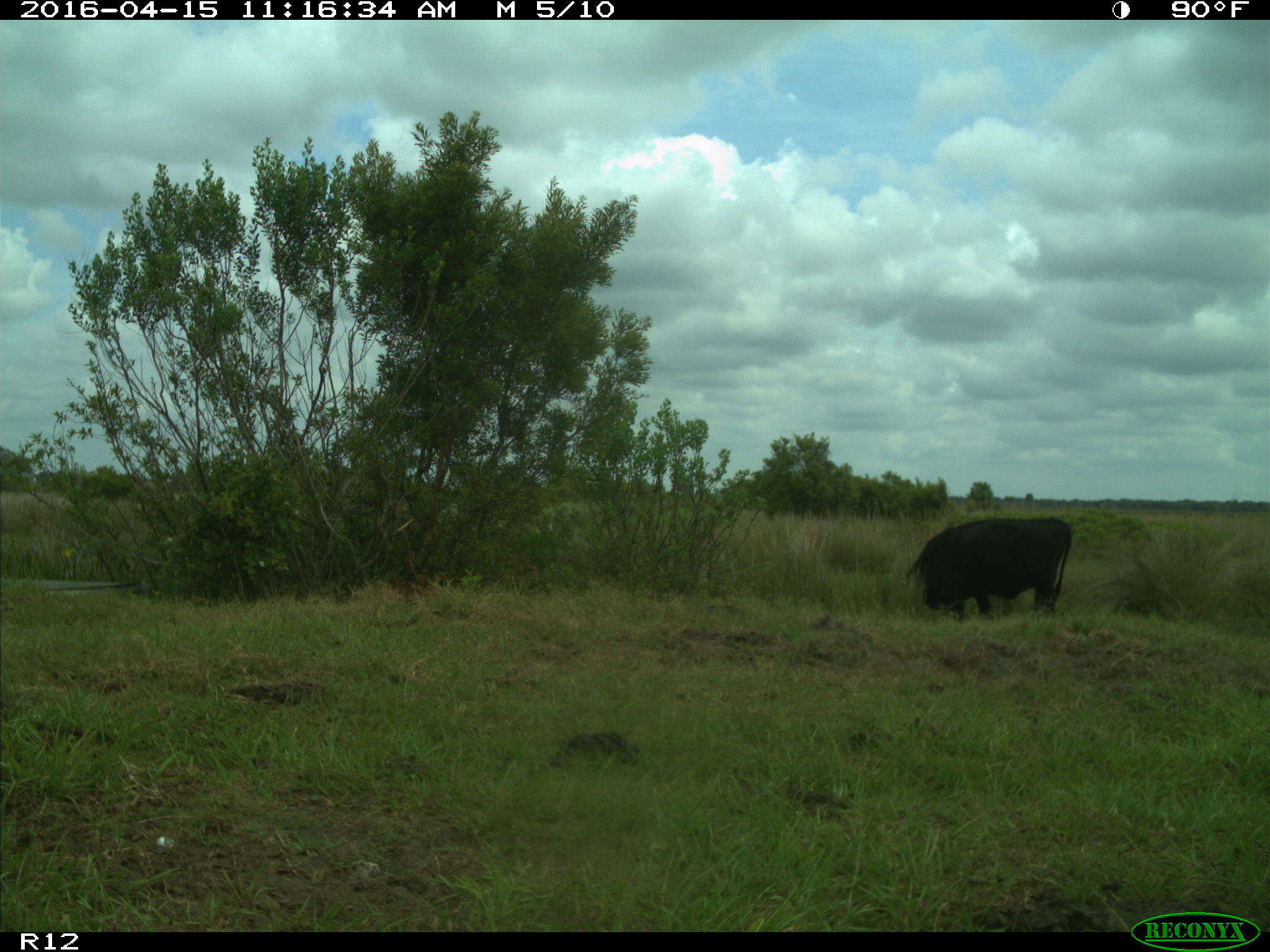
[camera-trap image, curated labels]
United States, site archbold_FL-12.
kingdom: Animalia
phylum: Chordata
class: Mammalia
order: Artiodactyla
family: Bovidae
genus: Bos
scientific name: Bos taurus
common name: domestic cow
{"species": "Bos taurus (domestic cow)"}